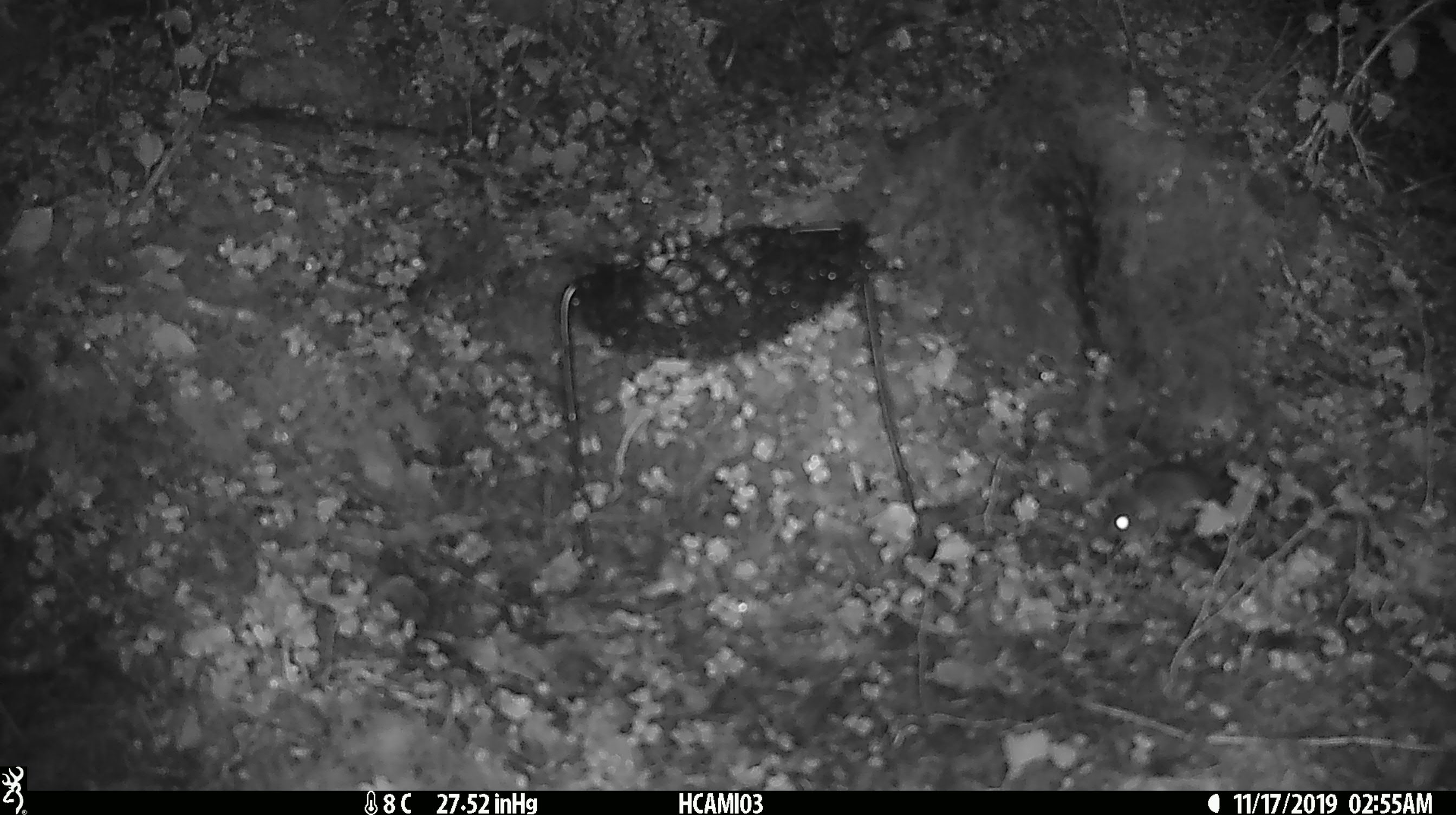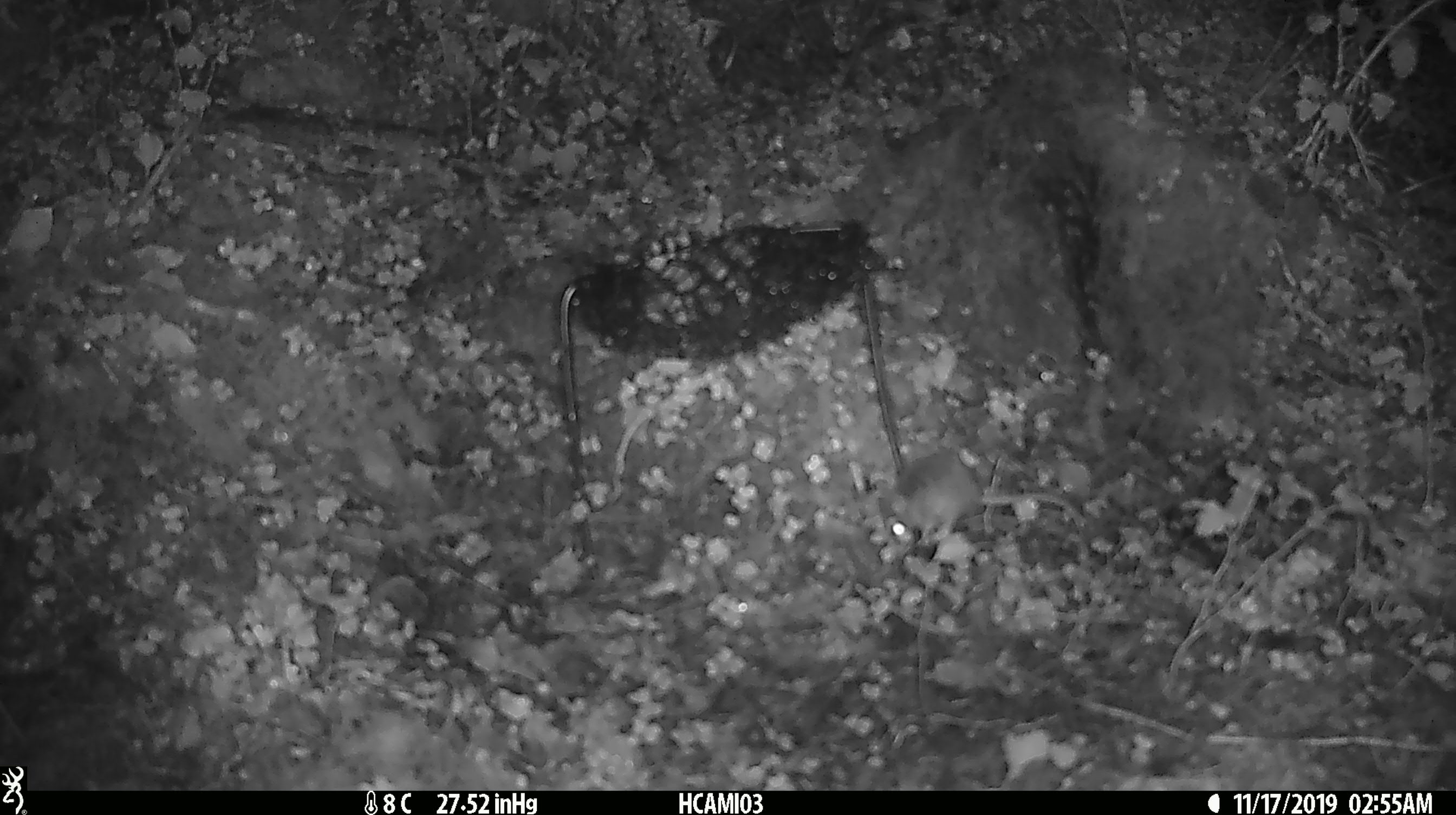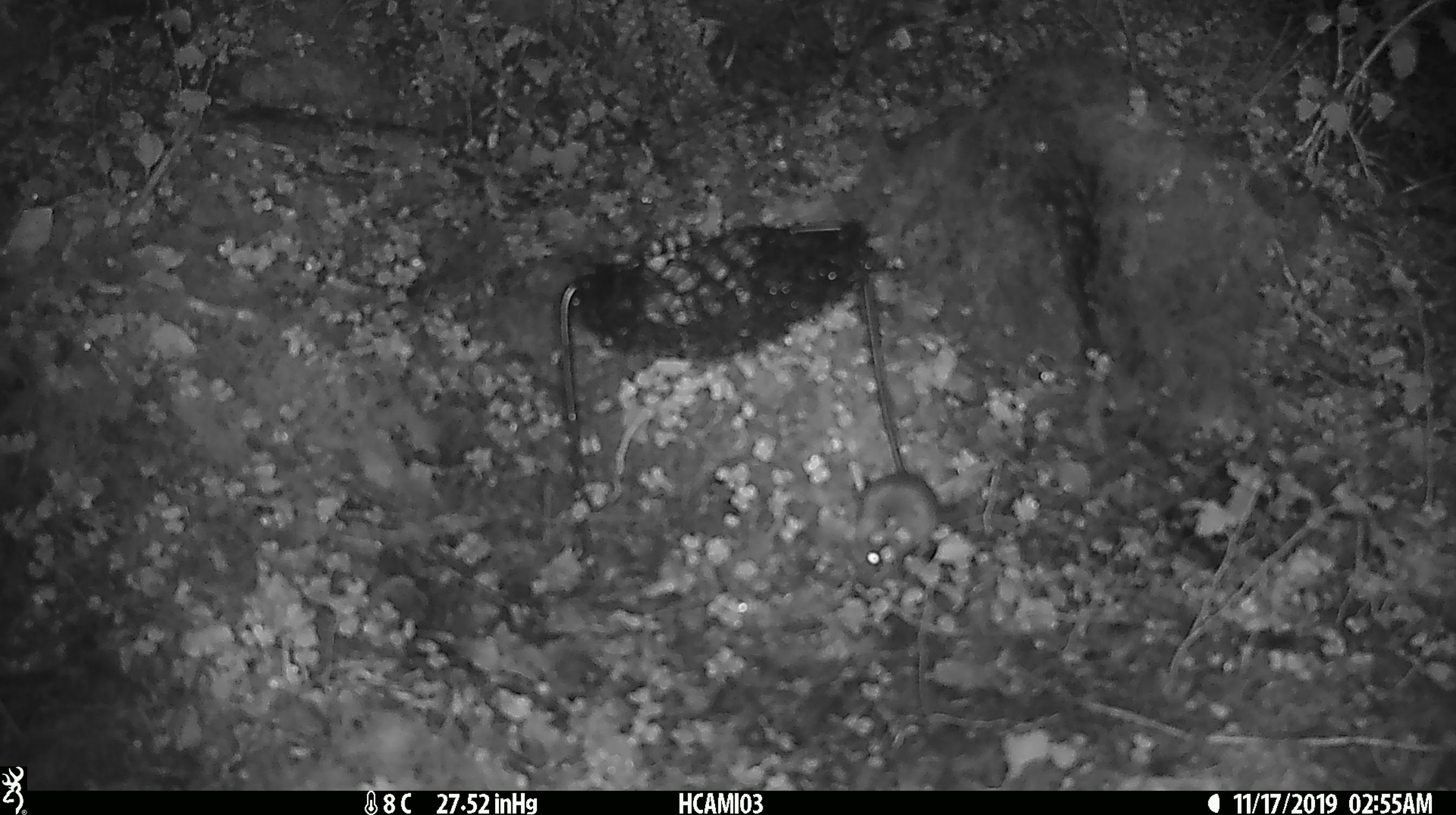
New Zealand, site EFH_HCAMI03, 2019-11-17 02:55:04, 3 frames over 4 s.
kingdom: Animalia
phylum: Chordata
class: Mammalia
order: Rodentia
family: Muridae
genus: Mus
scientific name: Mus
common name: mouse